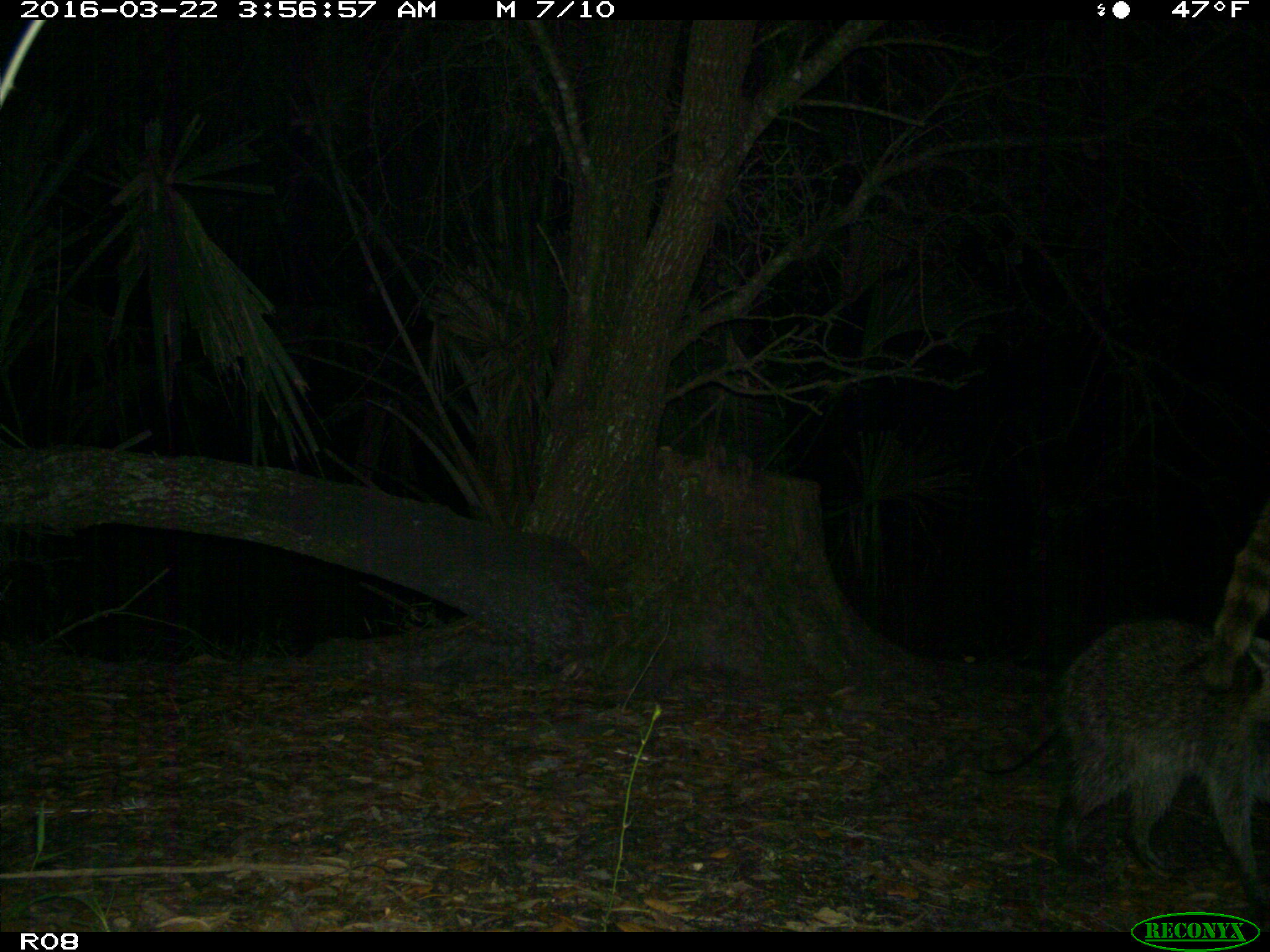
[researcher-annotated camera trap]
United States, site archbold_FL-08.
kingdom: Animalia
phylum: Chordata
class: Mammalia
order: Carnivora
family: Procyonidae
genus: Procyon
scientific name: Procyon lotor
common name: common raccoon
Procyon lotor (common raccoon).